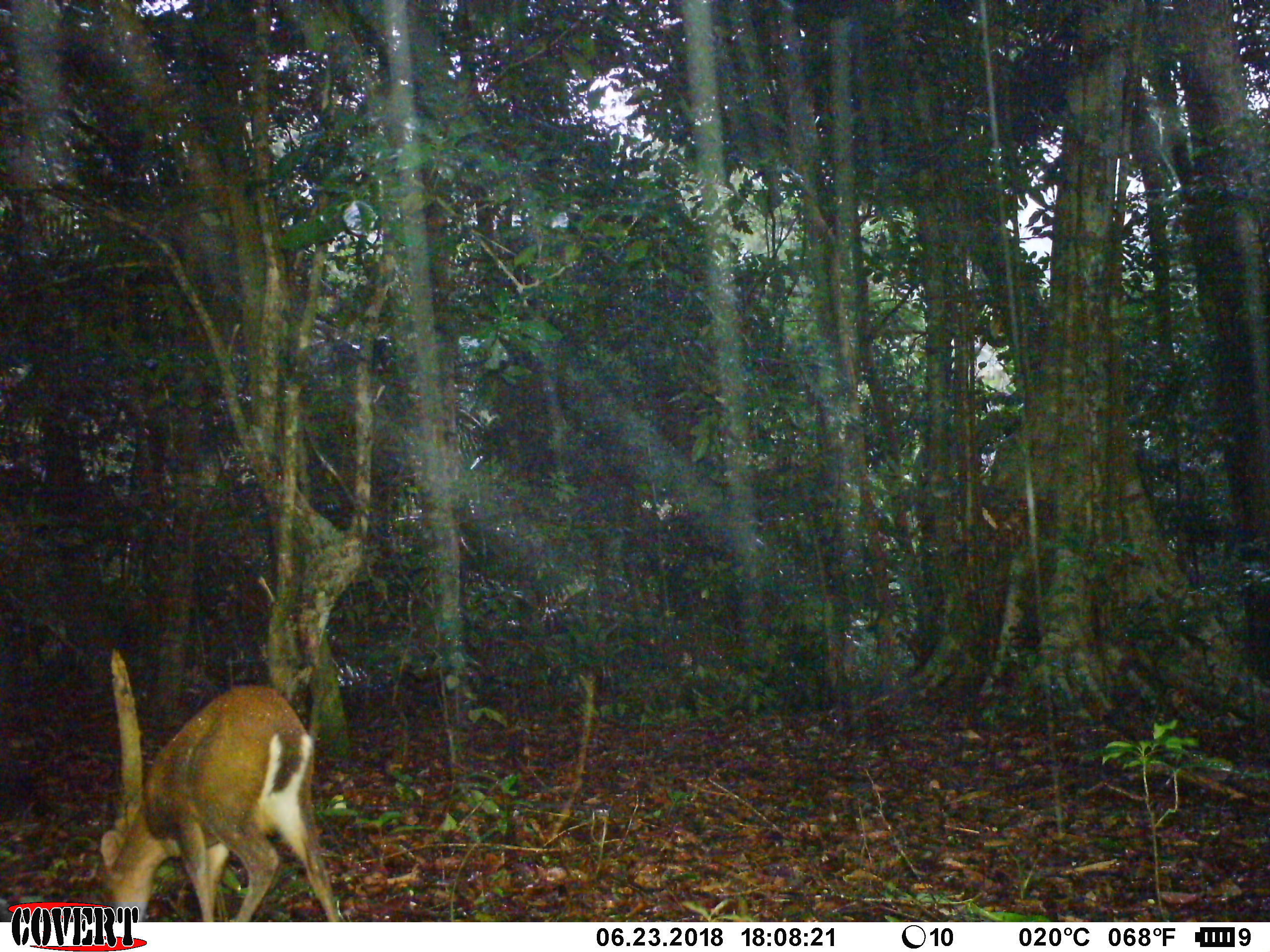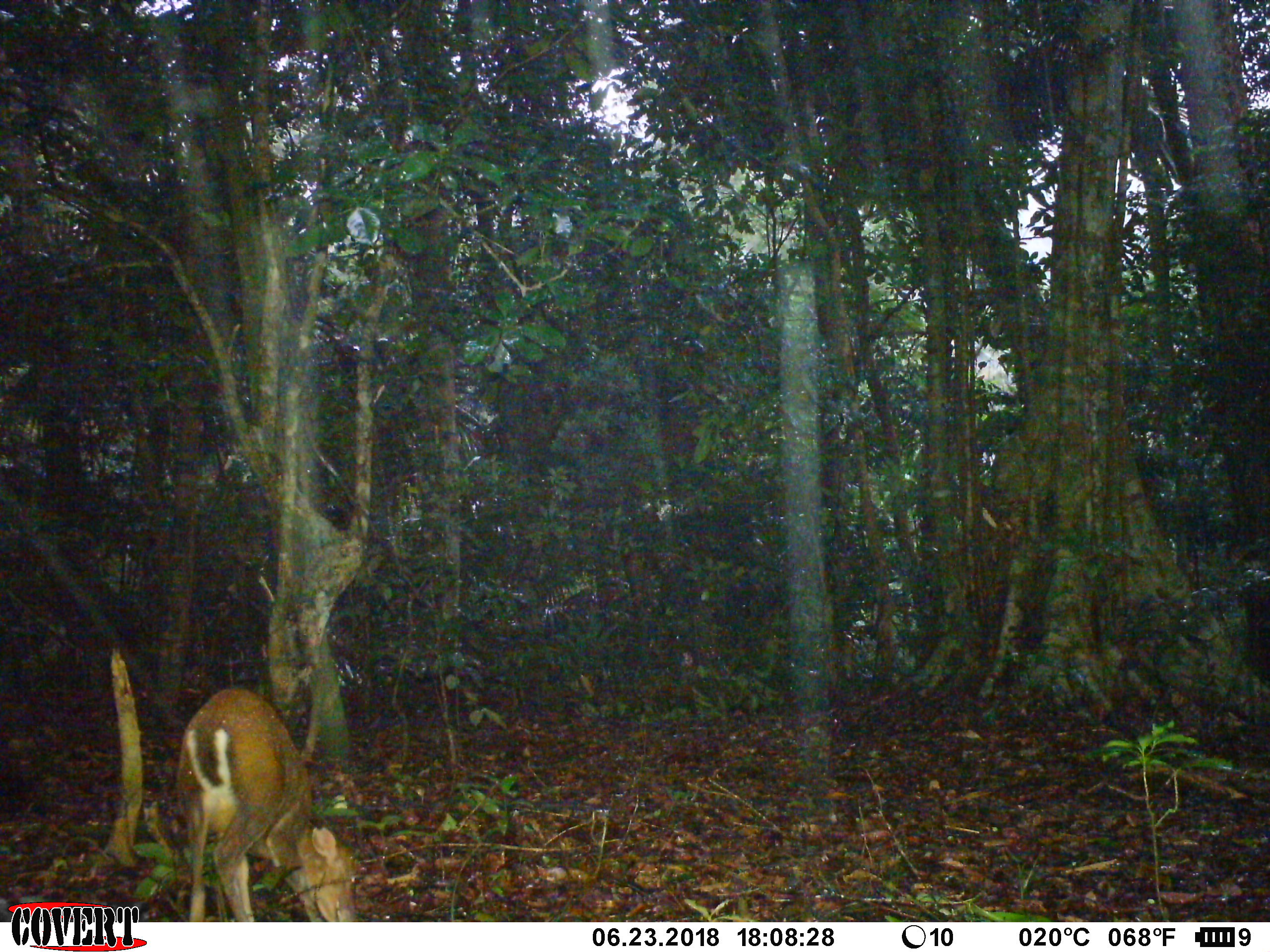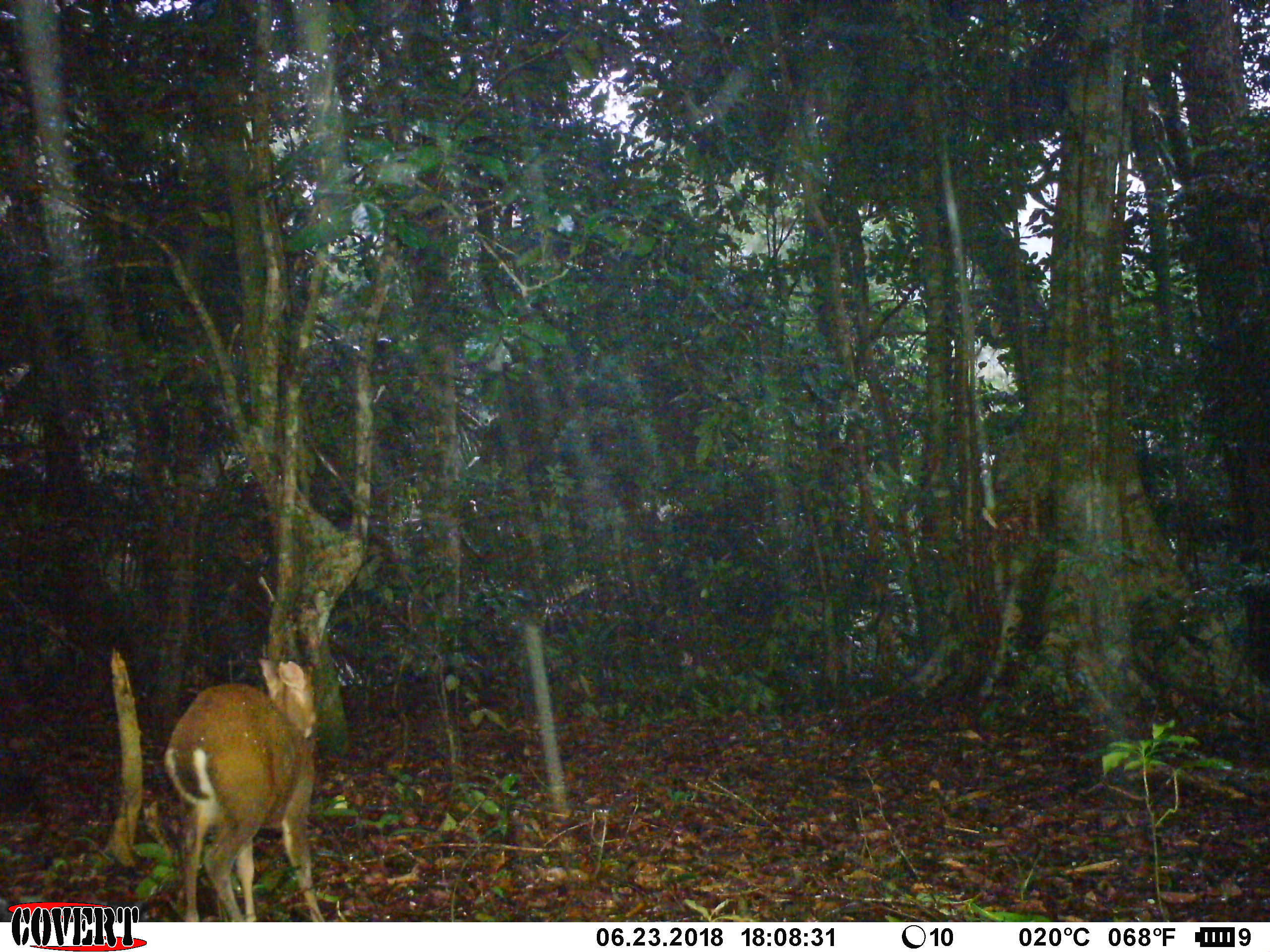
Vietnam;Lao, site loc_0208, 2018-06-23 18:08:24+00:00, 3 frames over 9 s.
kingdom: Animalia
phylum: Chordata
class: Mammalia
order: Artiodactyla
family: Cervidae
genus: Muntiacus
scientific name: Muntiacus rooseveltorum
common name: roosevelt's muntjac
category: roosevelts muntjac group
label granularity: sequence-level